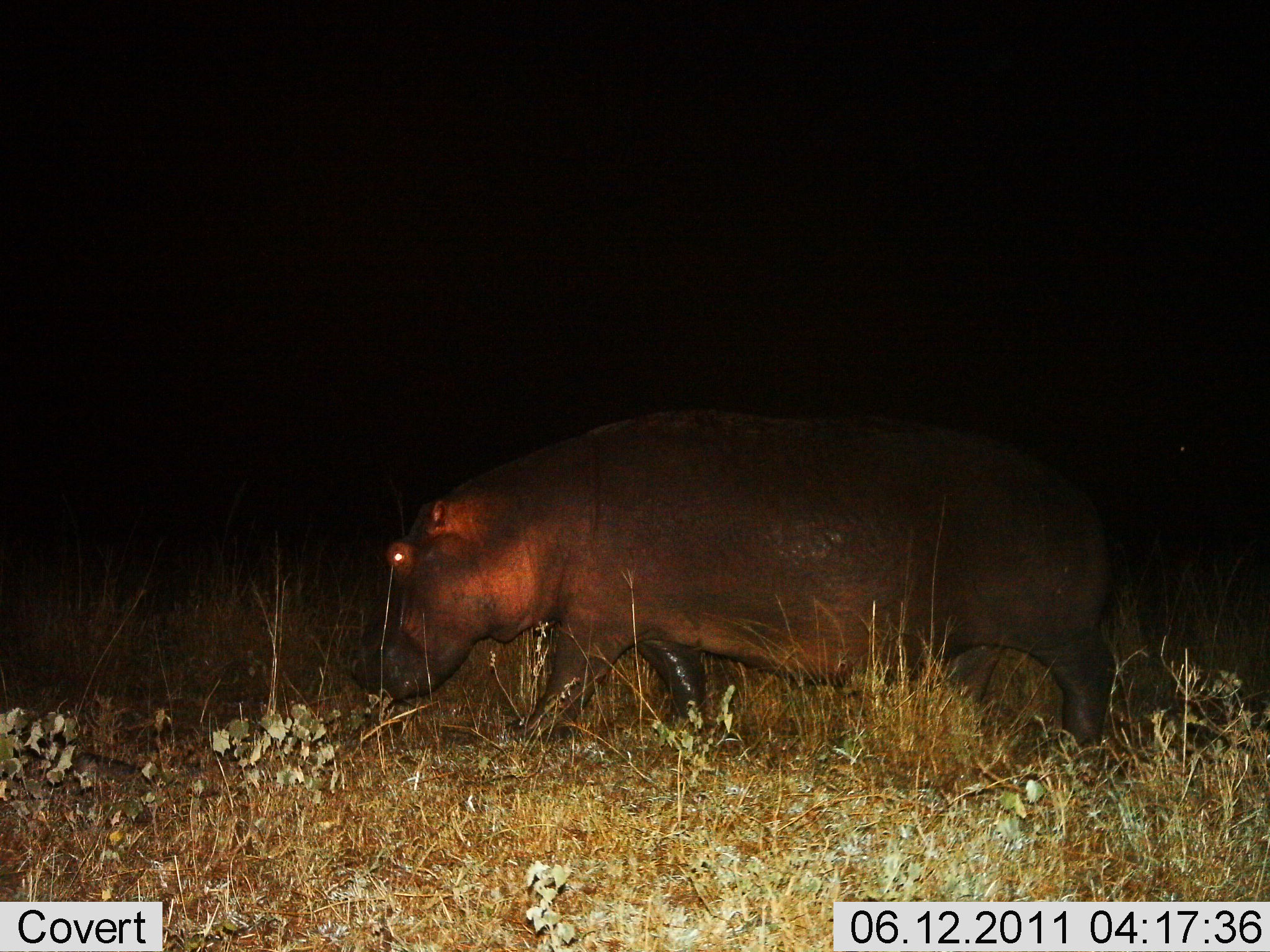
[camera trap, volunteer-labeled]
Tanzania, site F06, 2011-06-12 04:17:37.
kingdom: Animalia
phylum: Chordata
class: Mammalia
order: Artiodactyla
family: Hippopotamidae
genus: Hippopotamus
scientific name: Hippopotamus amphibius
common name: hippopotamus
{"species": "hippopotamus (Hippopotamus amphibius)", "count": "1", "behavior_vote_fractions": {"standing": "27%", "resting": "0%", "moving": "82%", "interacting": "0%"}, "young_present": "0%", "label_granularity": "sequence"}